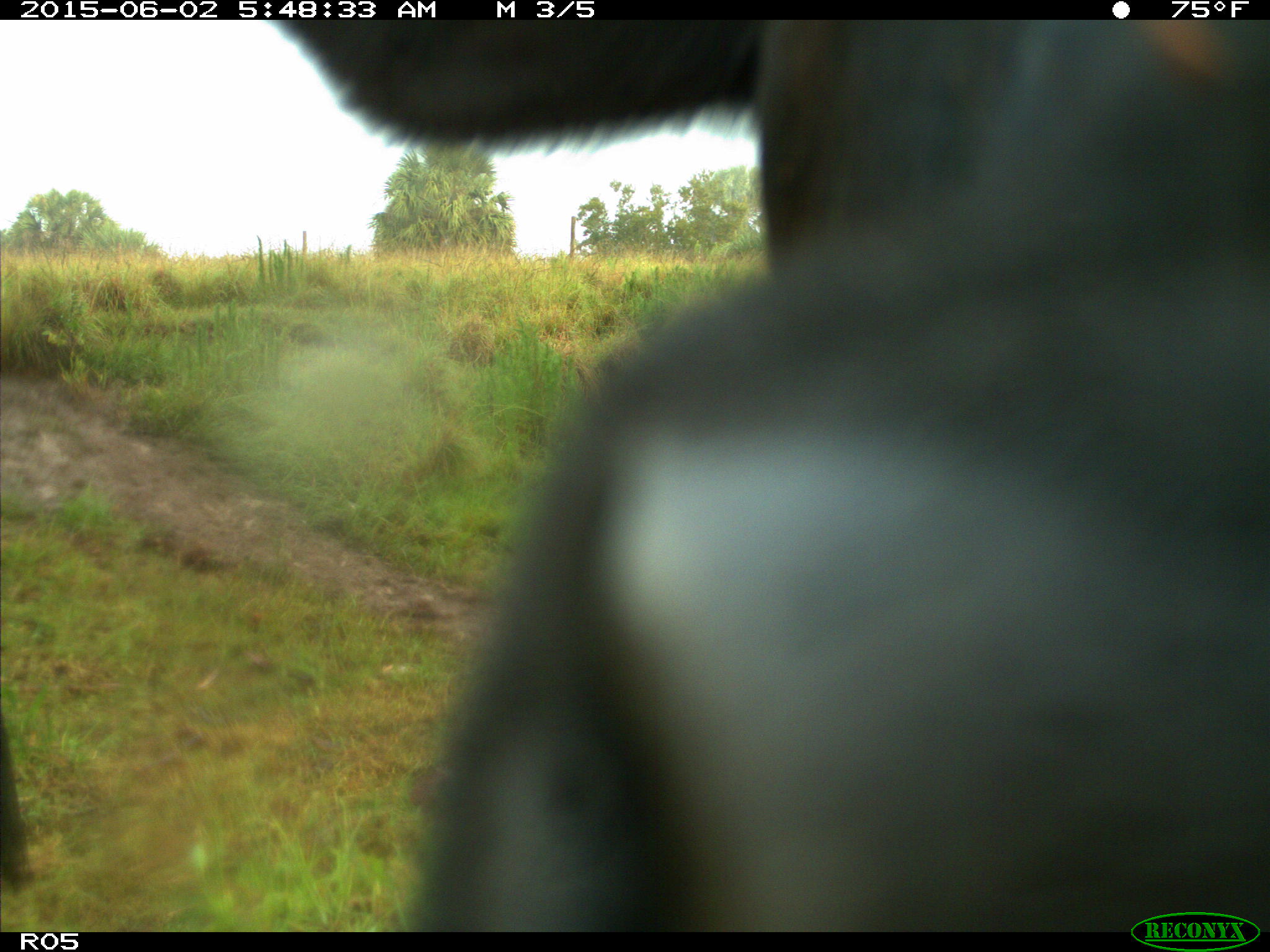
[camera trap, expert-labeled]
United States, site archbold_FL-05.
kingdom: Animalia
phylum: Chordata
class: Mammalia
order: Artiodactyla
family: Bovidae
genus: Bos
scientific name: Bos taurus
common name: domestic cow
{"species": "Bos taurus (domestic cow)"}